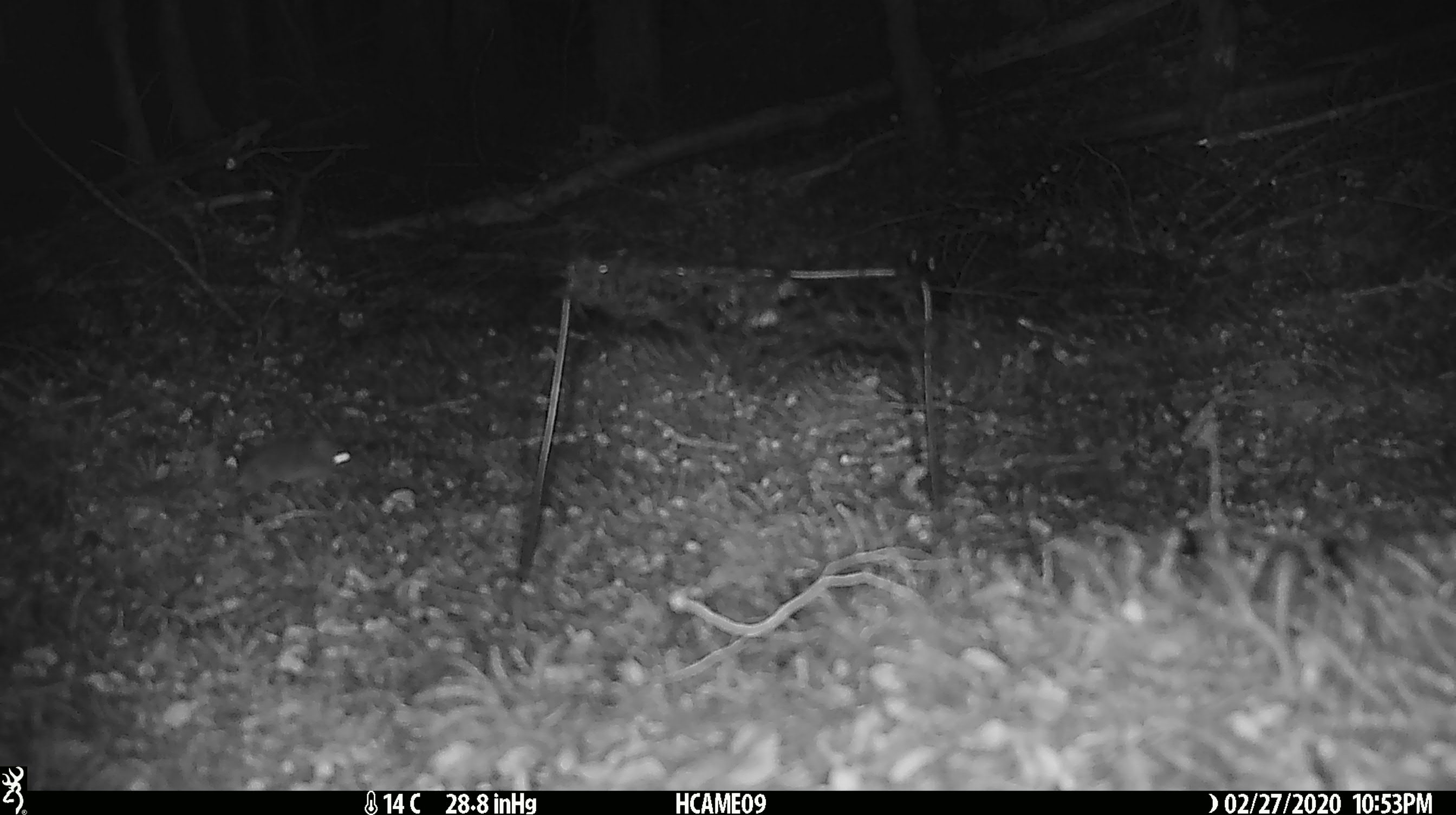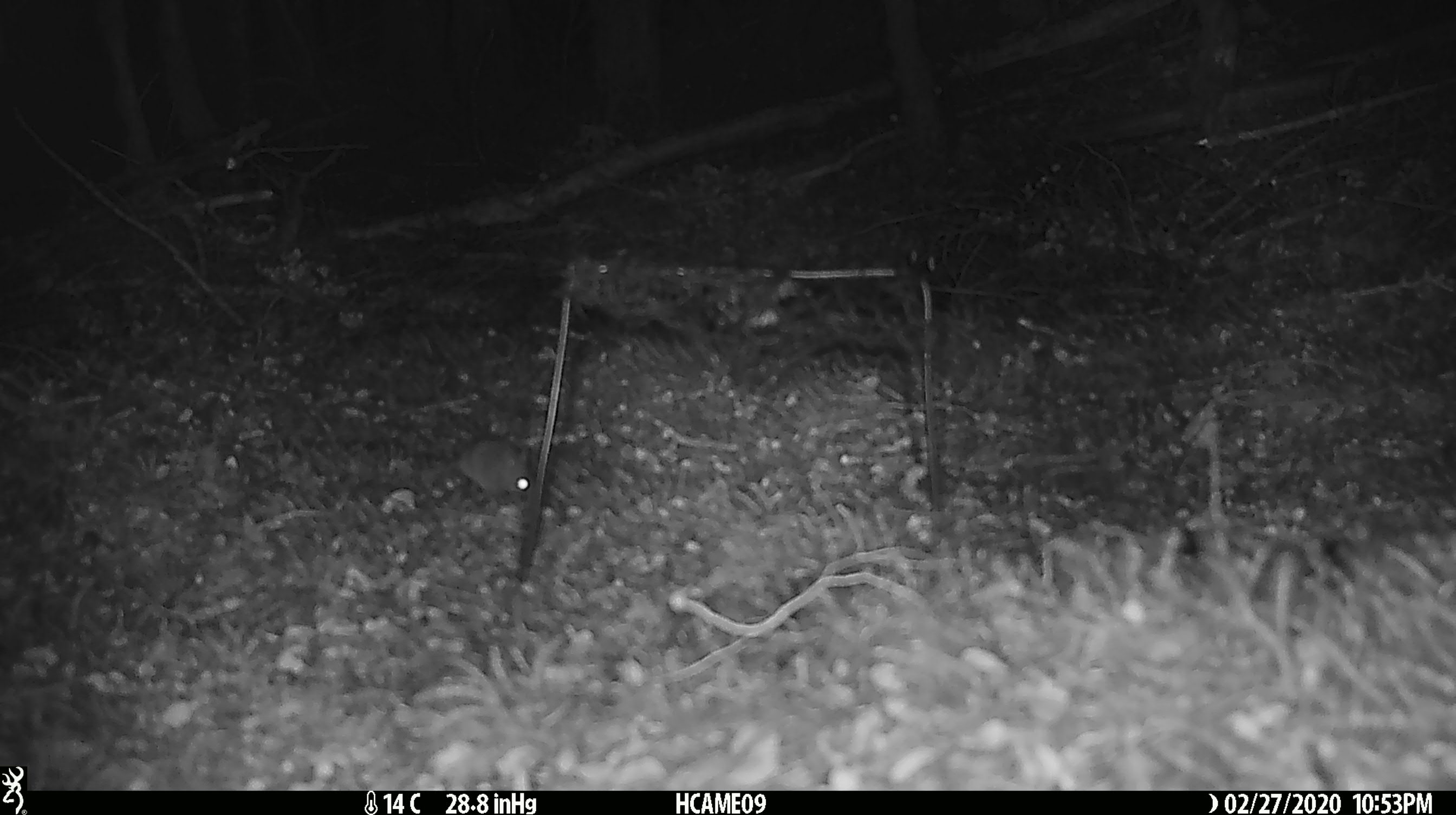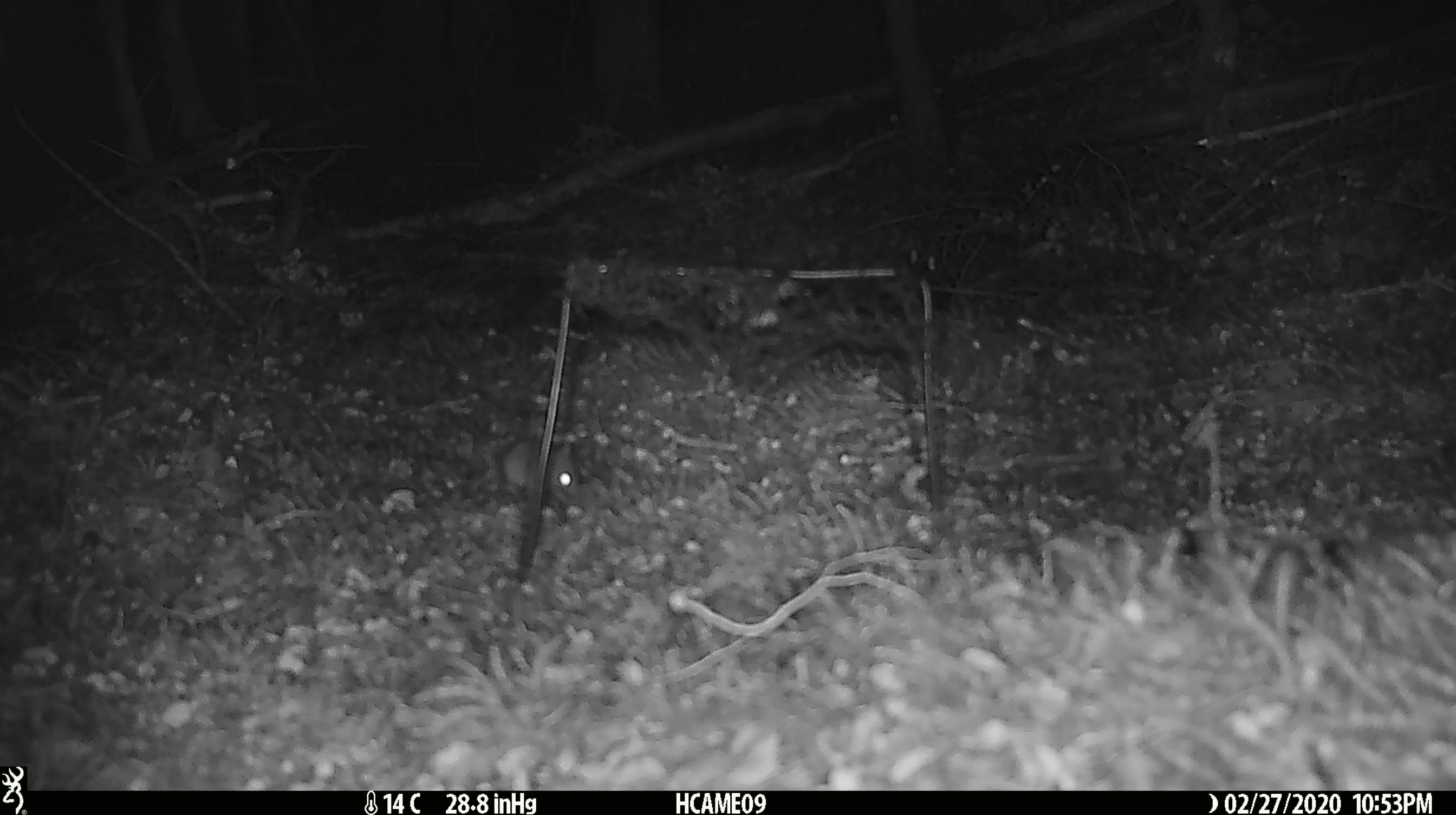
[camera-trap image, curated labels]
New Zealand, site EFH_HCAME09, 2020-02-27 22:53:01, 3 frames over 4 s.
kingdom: Animalia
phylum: Chordata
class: Mammalia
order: Rodentia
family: Muridae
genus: Mus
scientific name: Mus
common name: mouse